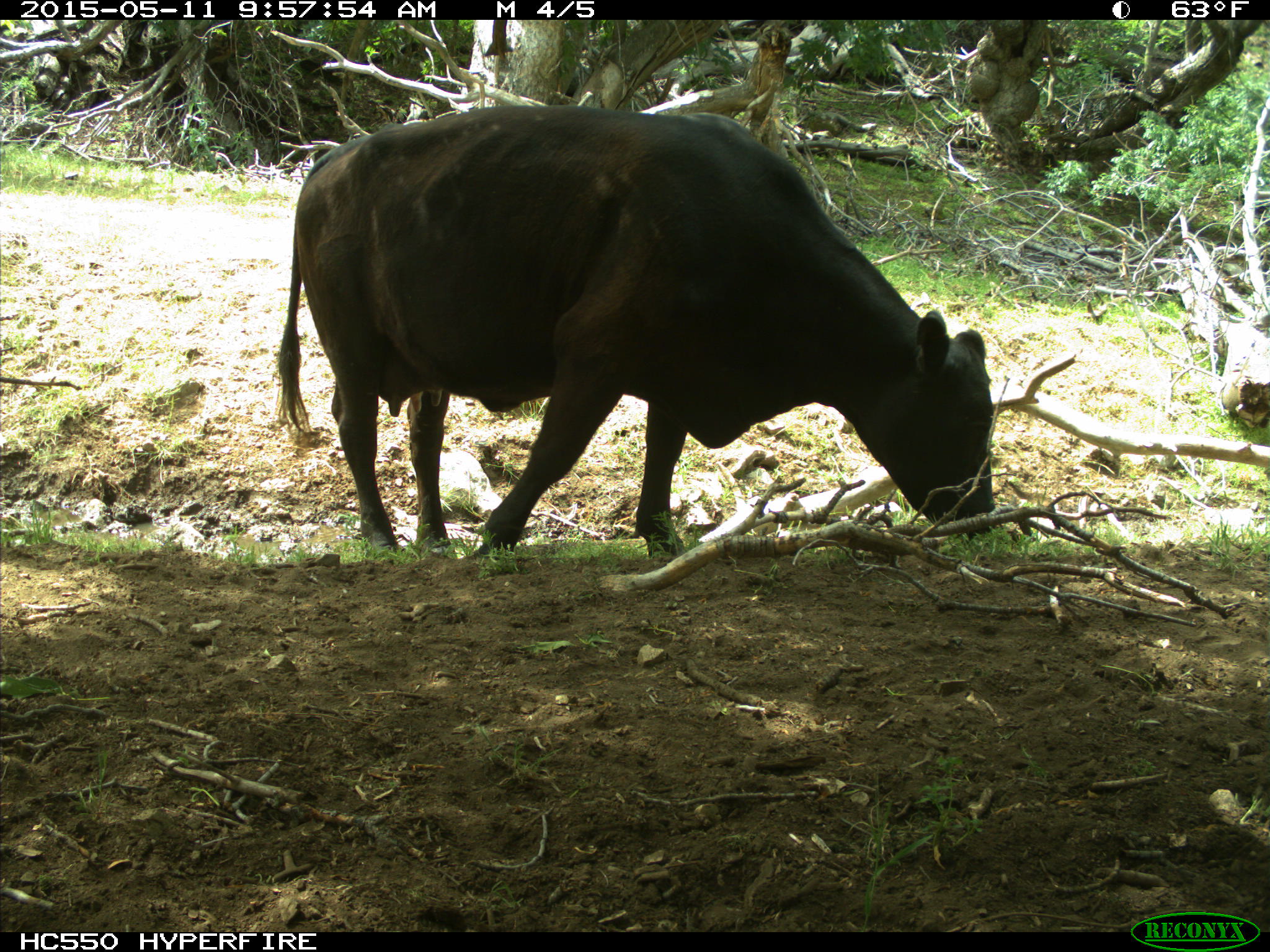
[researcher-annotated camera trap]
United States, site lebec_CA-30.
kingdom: Animalia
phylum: Chordata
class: Mammalia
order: Artiodactyla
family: Bovidae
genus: Bos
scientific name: Bos taurus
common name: domestic cow